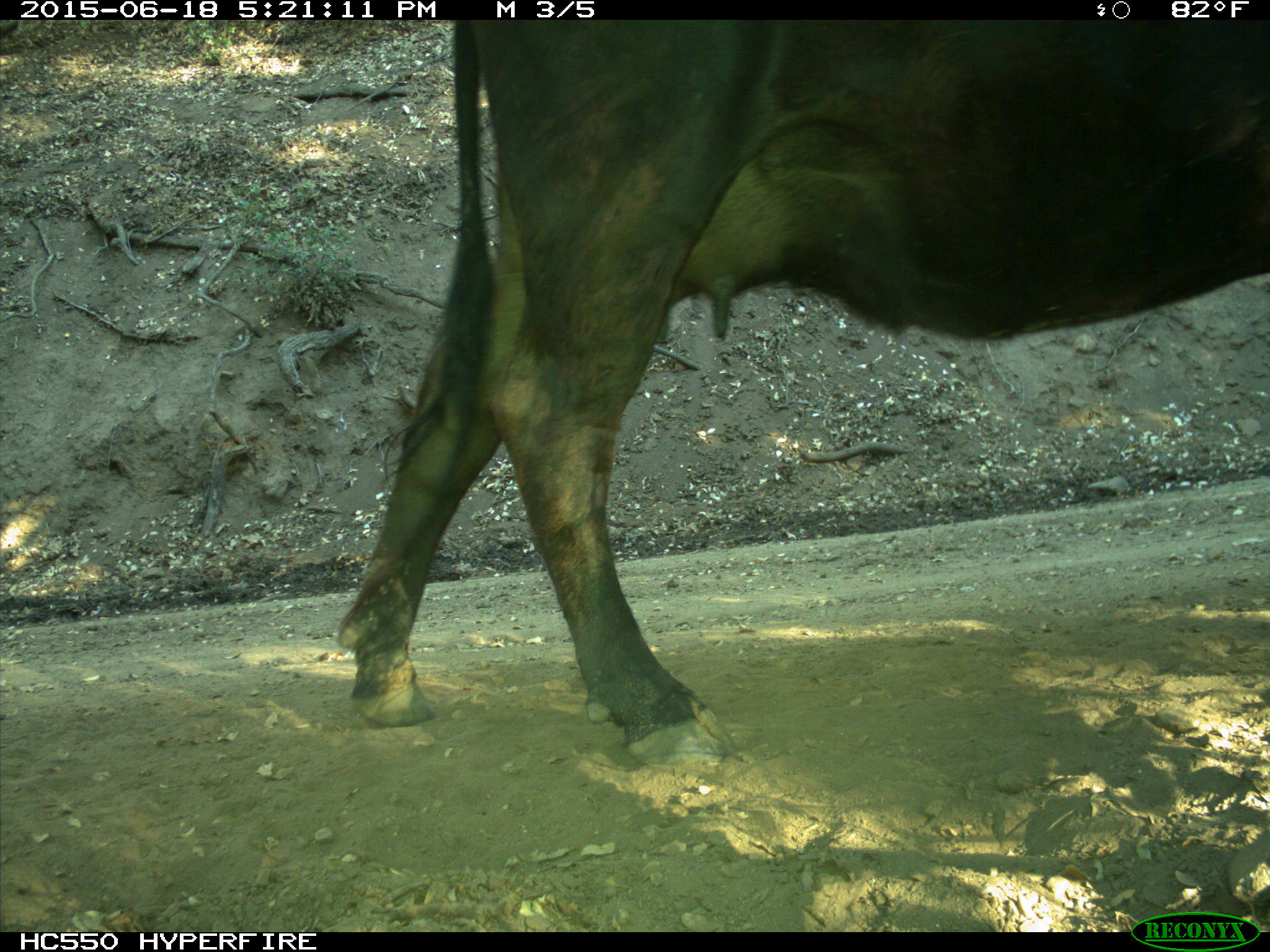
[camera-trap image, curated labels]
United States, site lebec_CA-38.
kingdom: Animalia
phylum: Chordata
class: Mammalia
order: Artiodactyla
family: Bovidae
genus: Bos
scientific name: Bos taurus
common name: domestic cow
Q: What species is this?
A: Bos taurus (domestic cow).